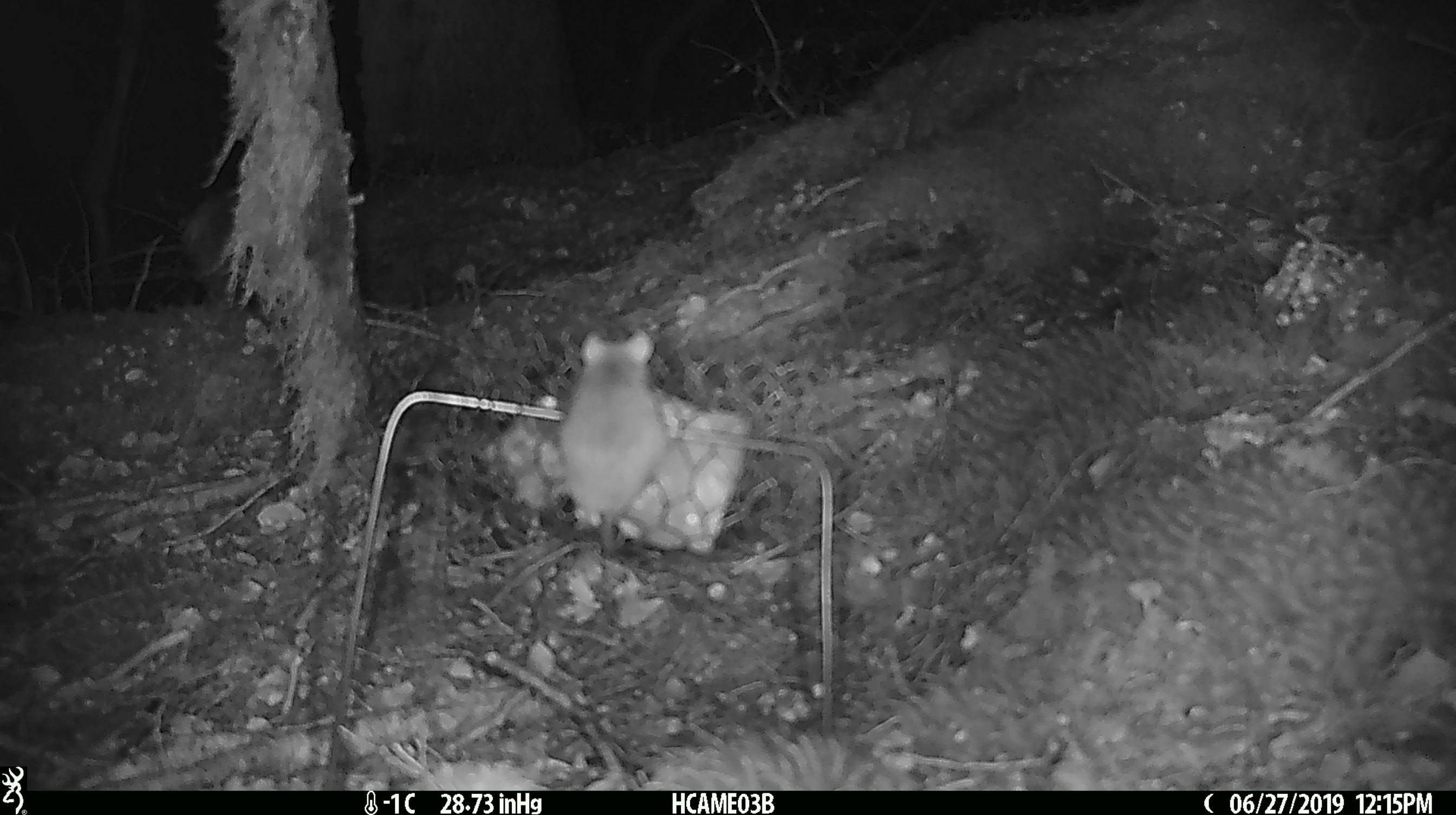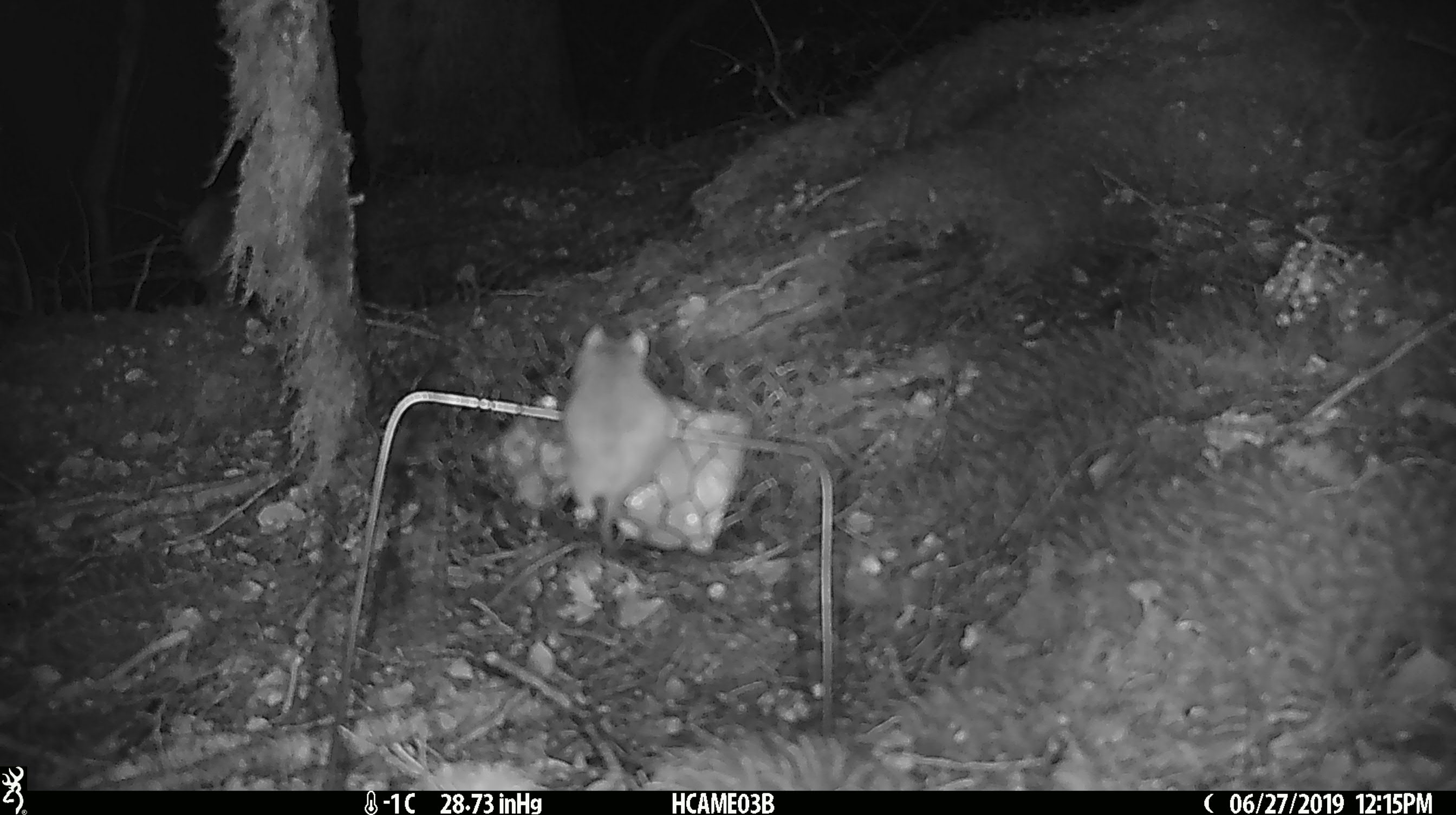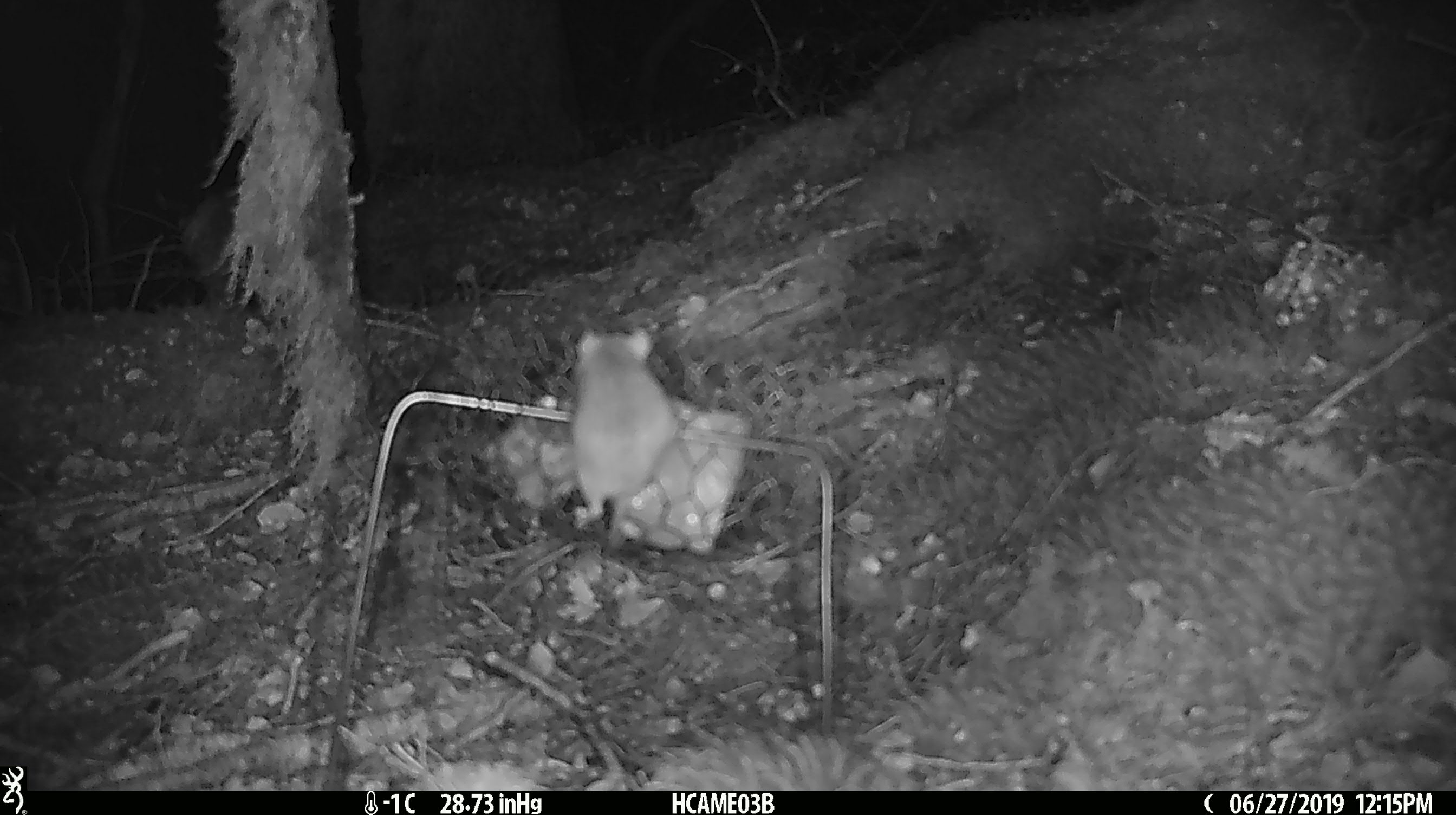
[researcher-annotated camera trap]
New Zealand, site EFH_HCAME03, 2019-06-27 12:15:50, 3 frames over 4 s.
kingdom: Animalia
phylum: Chordata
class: Mammalia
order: Rodentia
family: Muridae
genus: Mus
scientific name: Mus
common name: mouse